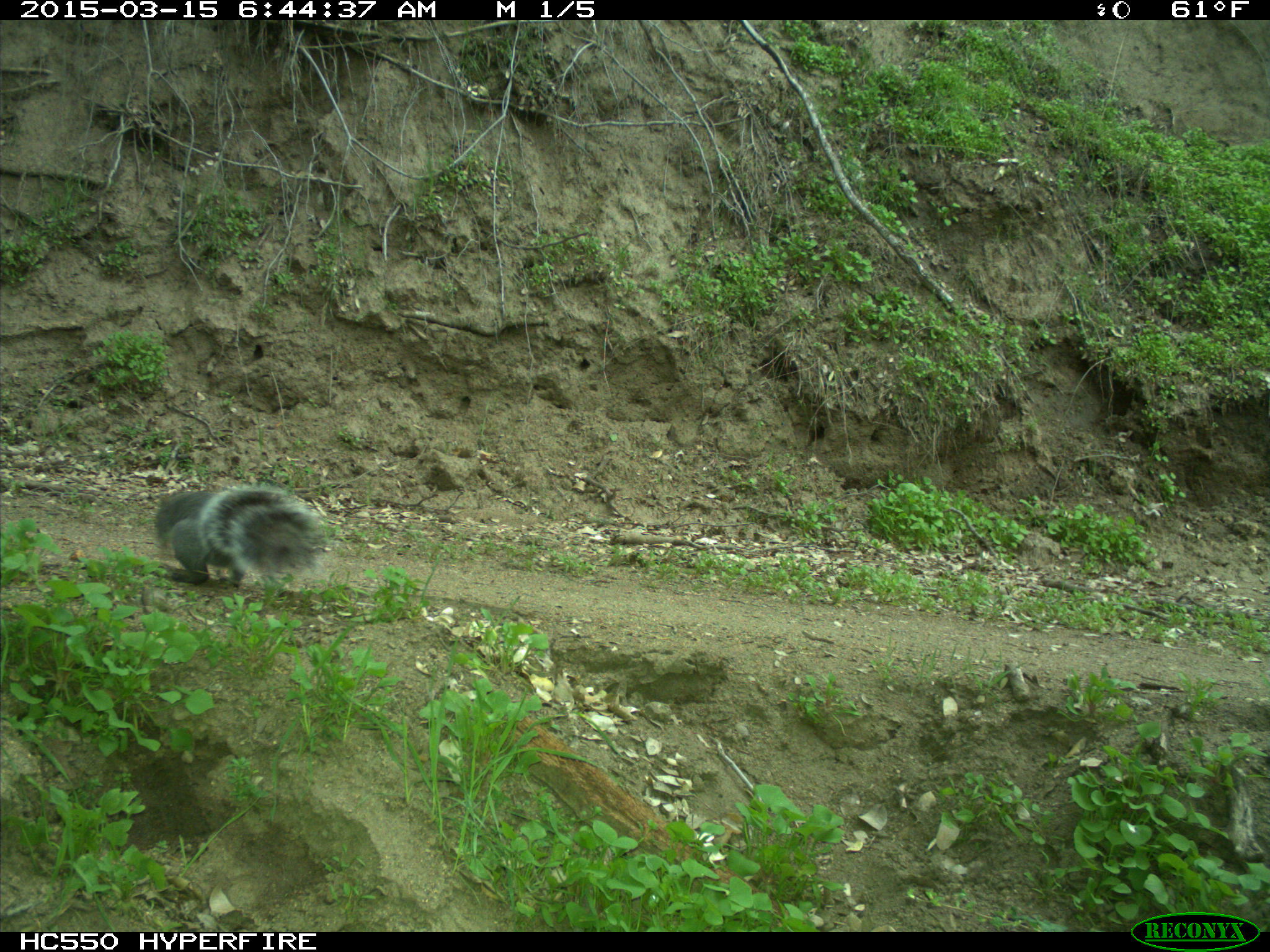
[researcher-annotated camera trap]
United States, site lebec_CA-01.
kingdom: Animalia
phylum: Chordata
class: Mammalia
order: Rodentia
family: Sciuridae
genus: Sciurus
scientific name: Sciurus carolinensis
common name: eastern gray squirrel